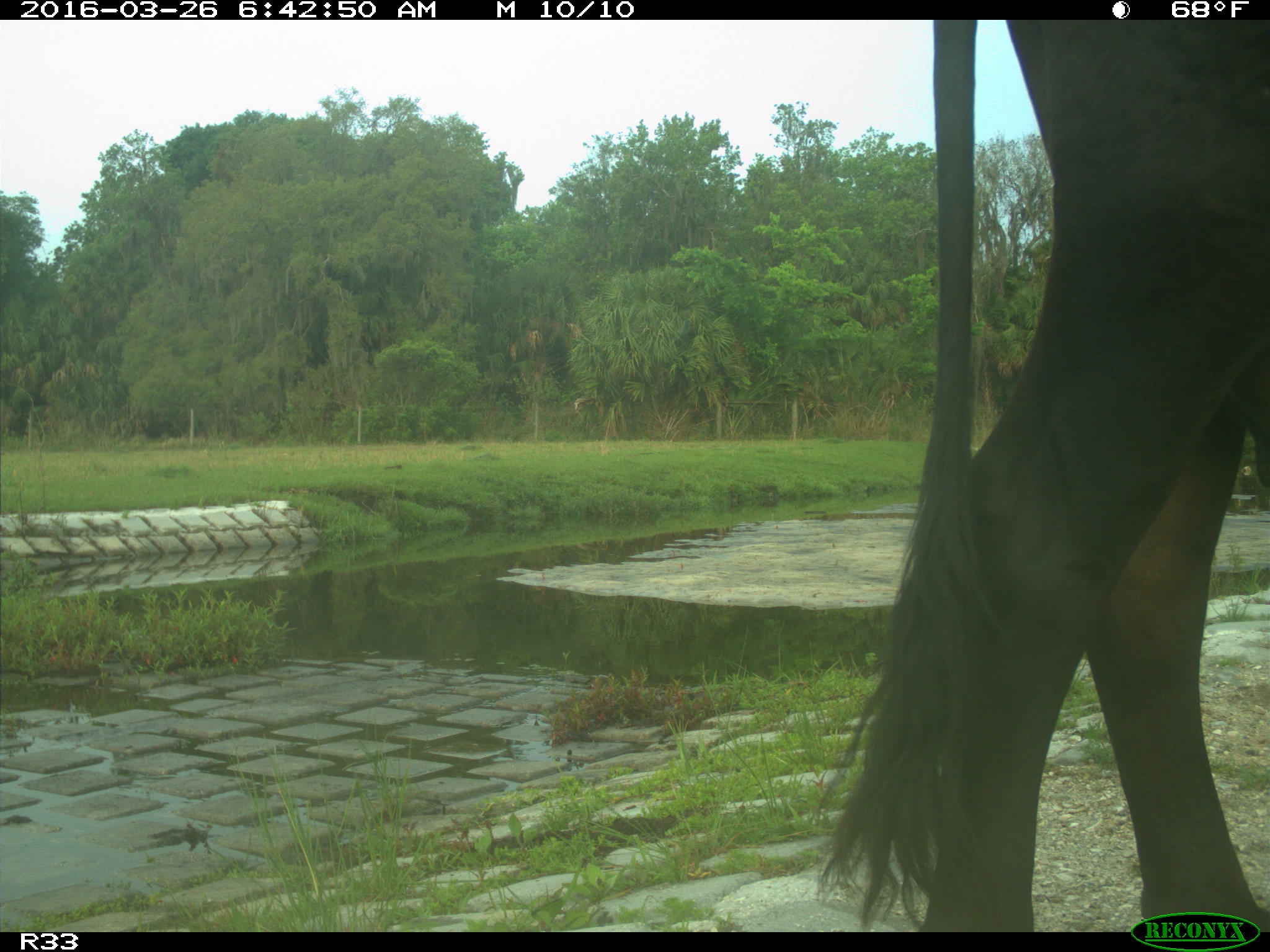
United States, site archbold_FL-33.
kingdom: Animalia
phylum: Chordata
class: Mammalia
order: Artiodactyla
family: Bovidae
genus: Bos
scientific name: Bos taurus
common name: domestic cow